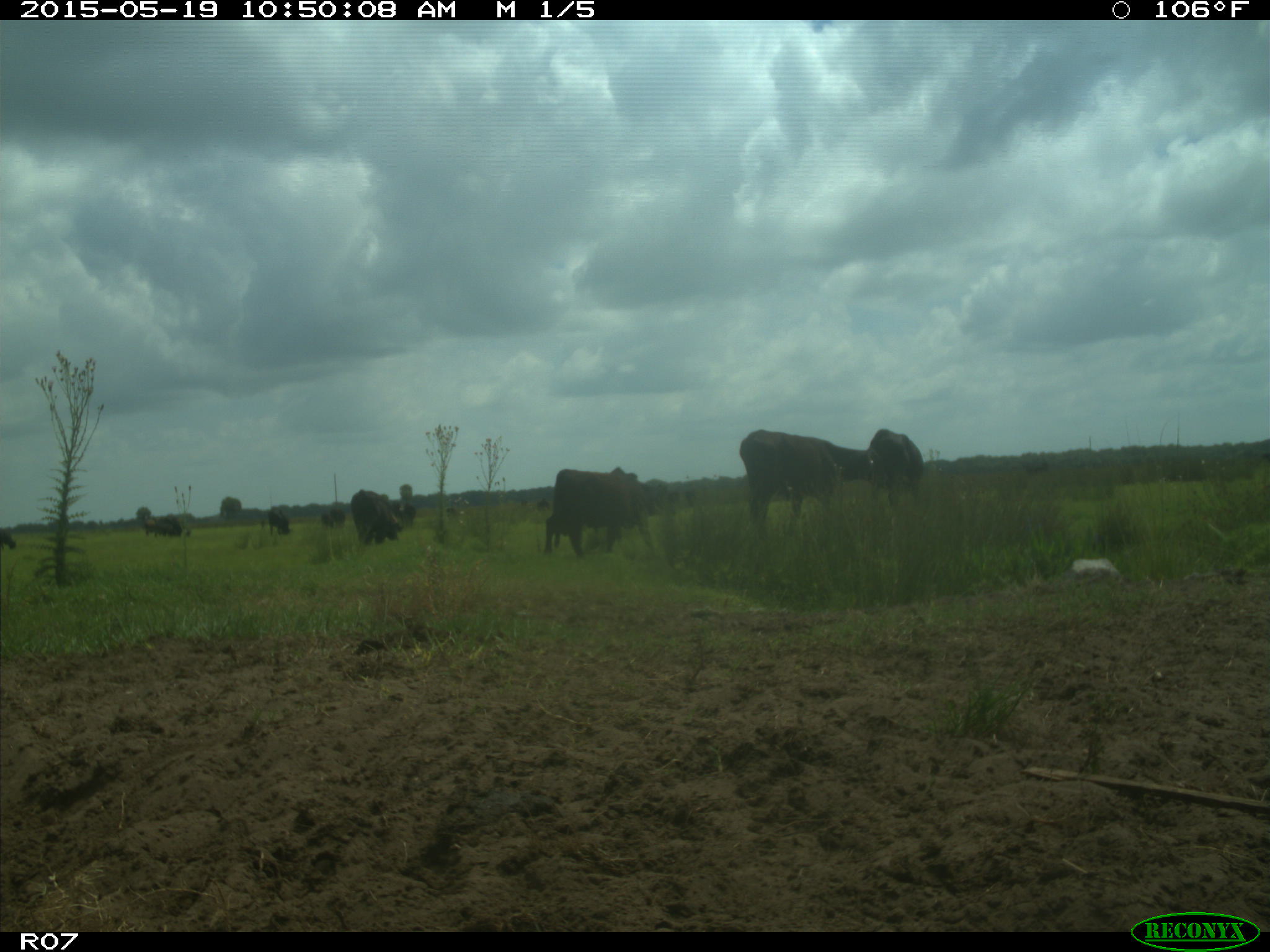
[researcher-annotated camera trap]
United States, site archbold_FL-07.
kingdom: Animalia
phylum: Chordata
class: Mammalia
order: Artiodactyla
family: Bovidae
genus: Bos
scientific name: Bos taurus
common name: domestic cow